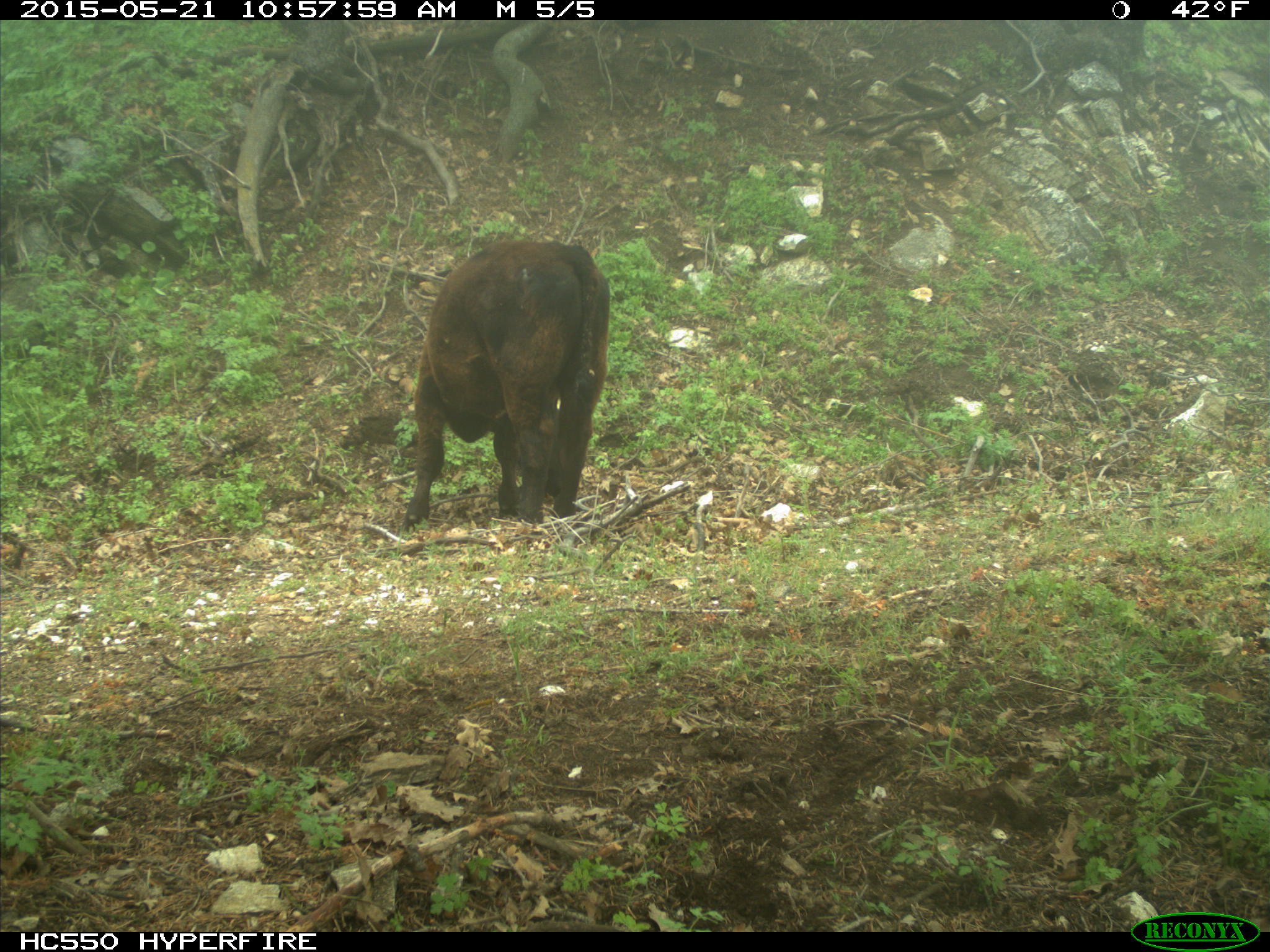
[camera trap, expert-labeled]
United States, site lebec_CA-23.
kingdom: Animalia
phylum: Chordata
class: Mammalia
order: Artiodactyla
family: Bovidae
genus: Bos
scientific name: Bos taurus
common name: domestic cow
Bos taurus (domestic cow).